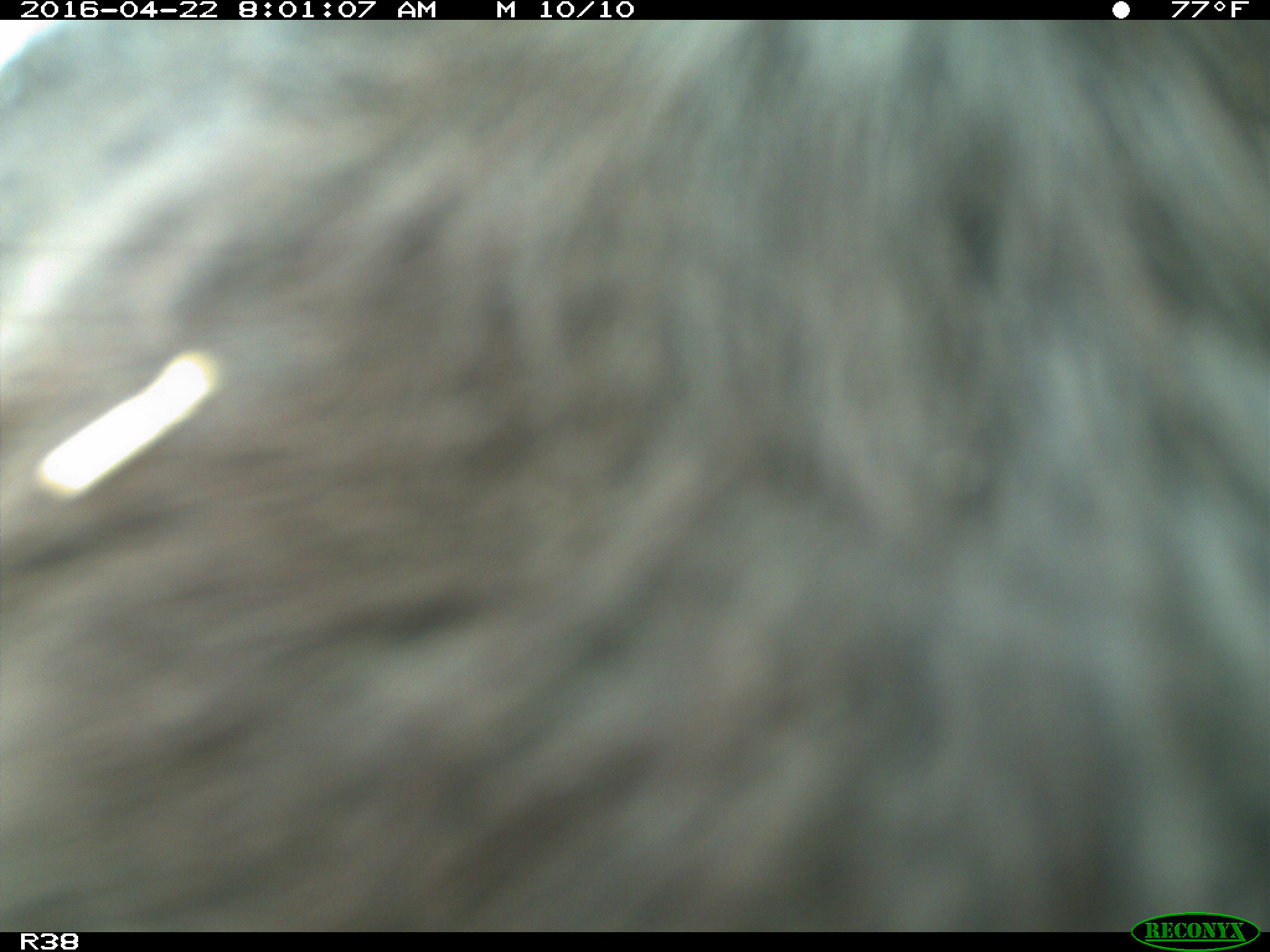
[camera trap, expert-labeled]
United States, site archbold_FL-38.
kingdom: Animalia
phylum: Chordata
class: Mammalia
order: Artiodactyla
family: Bovidae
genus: Bos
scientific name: Bos taurus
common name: domestic cow